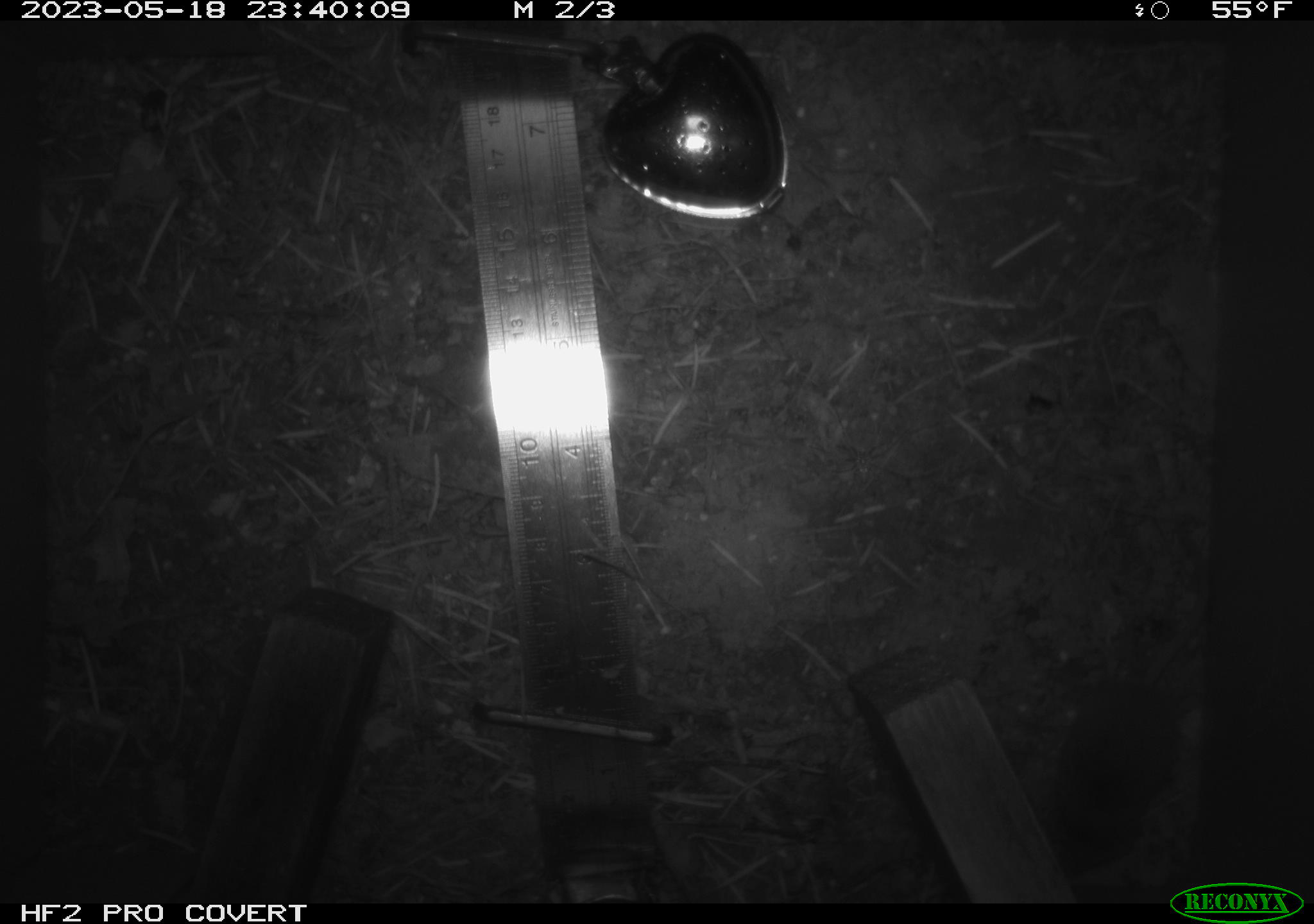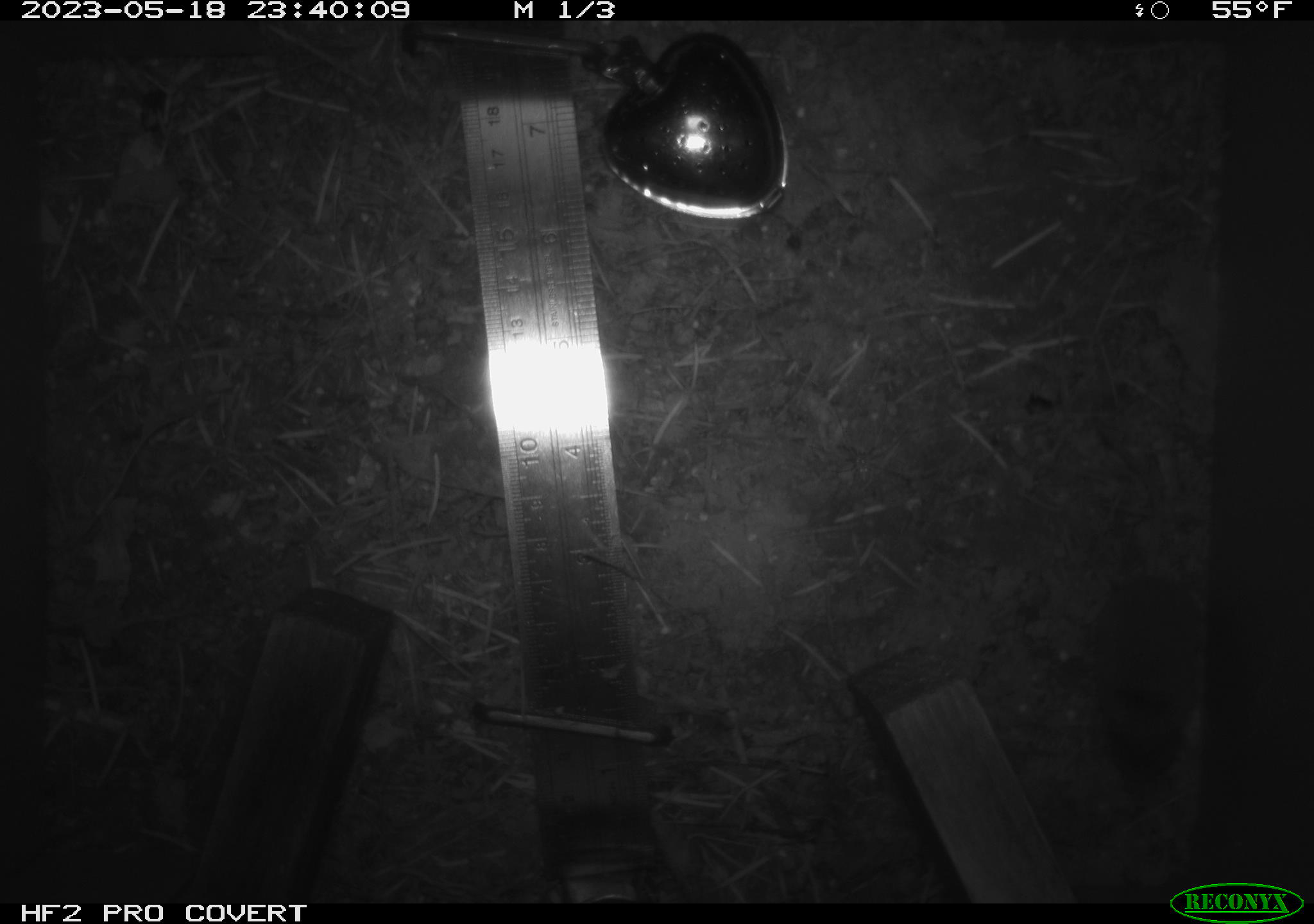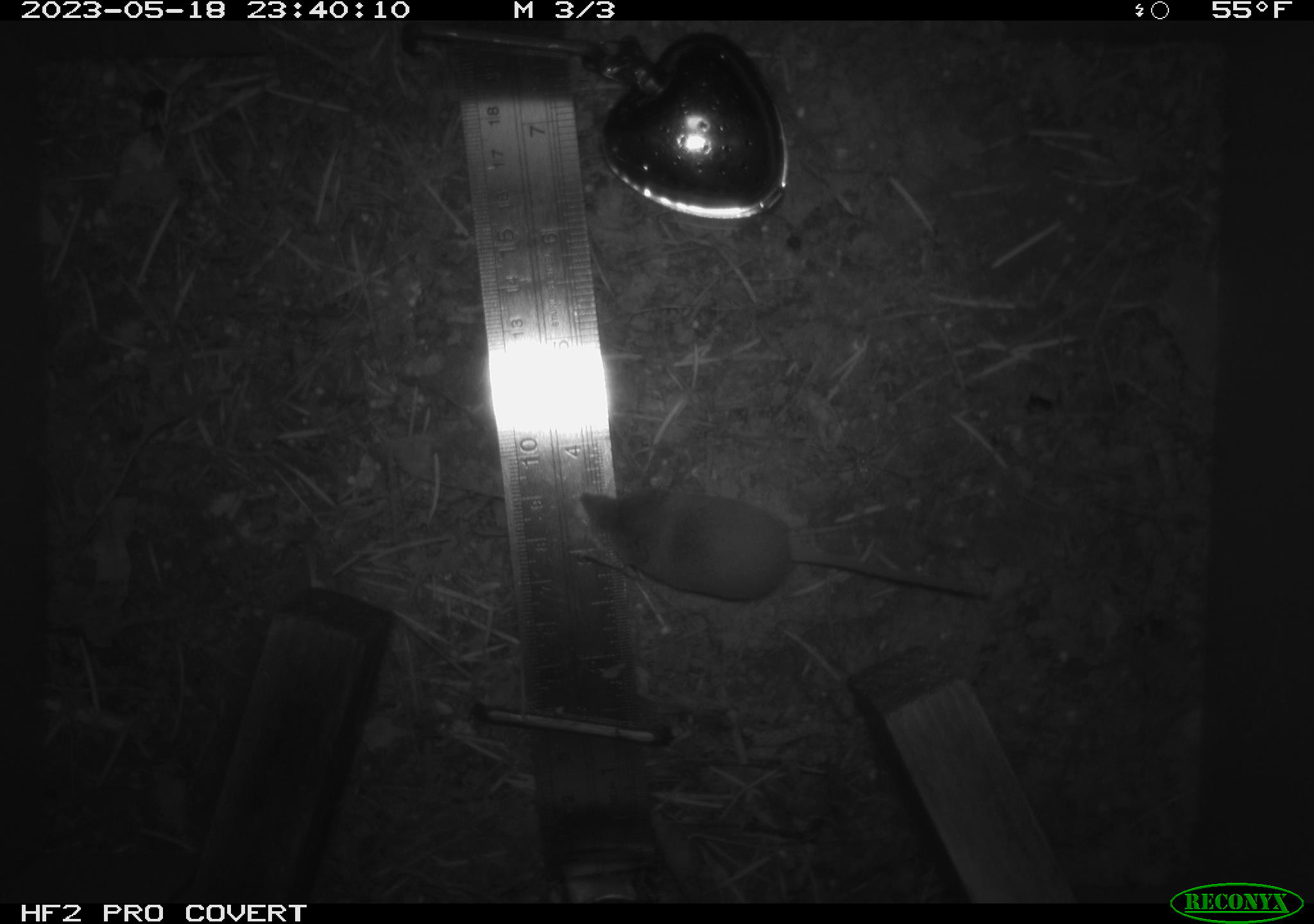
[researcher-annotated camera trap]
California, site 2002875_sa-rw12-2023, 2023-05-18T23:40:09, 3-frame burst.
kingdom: Animalia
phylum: Chordata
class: Mammalia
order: Eulipotyphla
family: Soricidae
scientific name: Soricidae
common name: shrews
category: soricidae family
Soricidae family (shrews) (Soricidae).